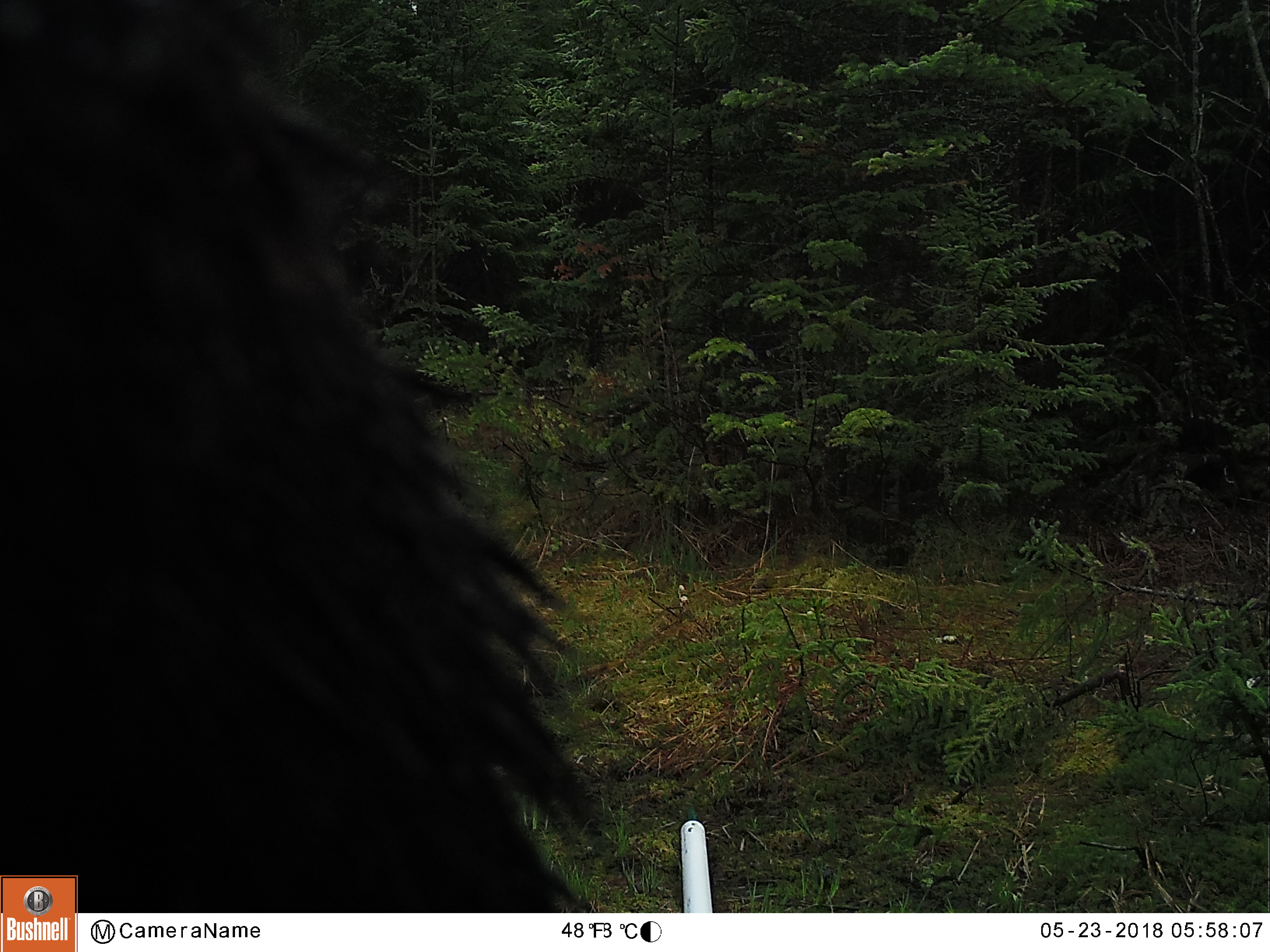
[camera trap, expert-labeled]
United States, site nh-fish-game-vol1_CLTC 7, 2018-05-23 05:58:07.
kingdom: Animalia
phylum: Chordata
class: Mammalia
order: Carnivora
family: Ursidae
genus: Ursus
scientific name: Ursus americanus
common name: black bear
Black bear (Ursus americanus).